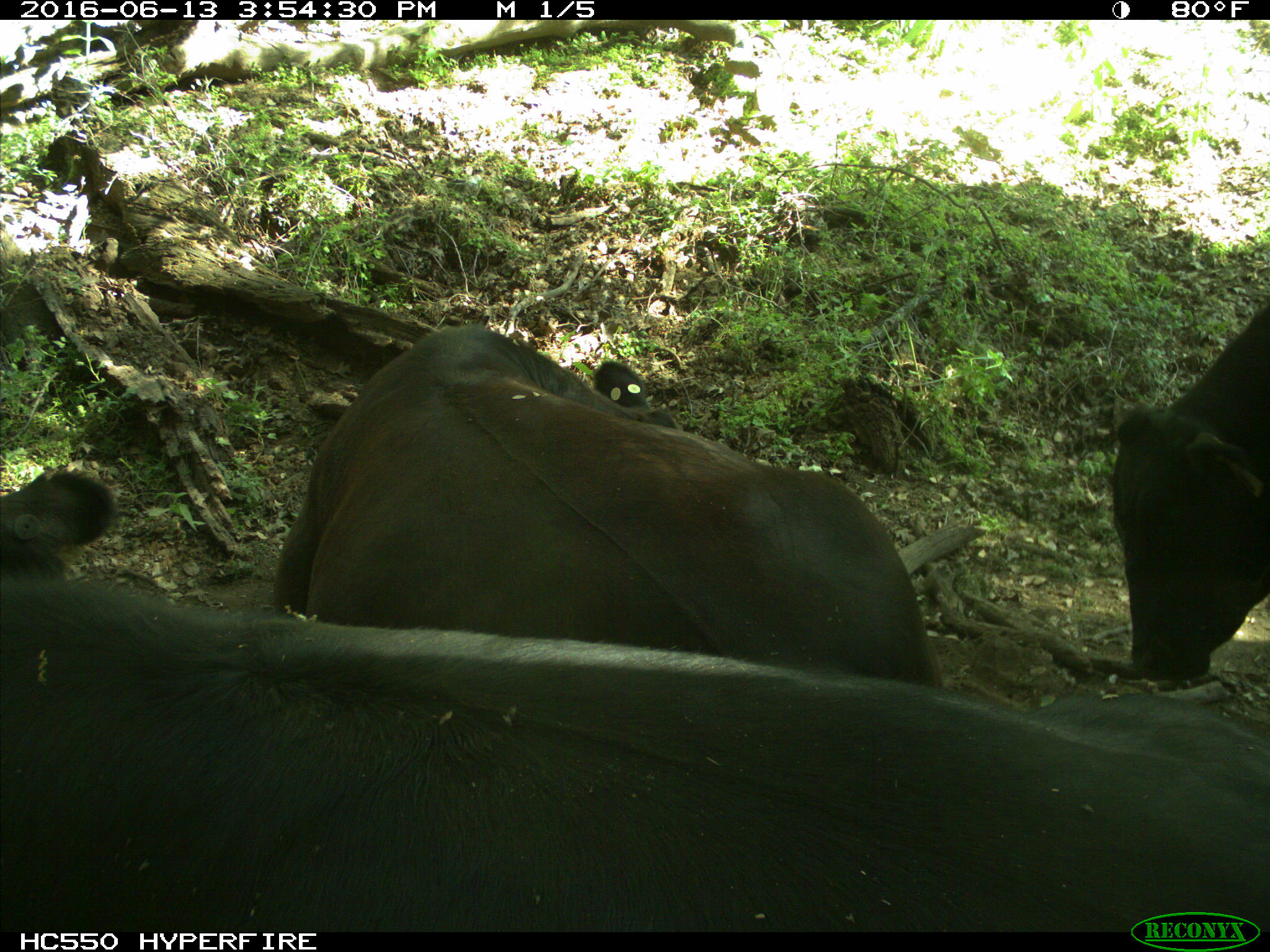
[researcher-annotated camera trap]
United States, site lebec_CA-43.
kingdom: Animalia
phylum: Chordata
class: Mammalia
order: Artiodactyla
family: Bovidae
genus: Bos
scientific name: Bos taurus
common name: domestic cow